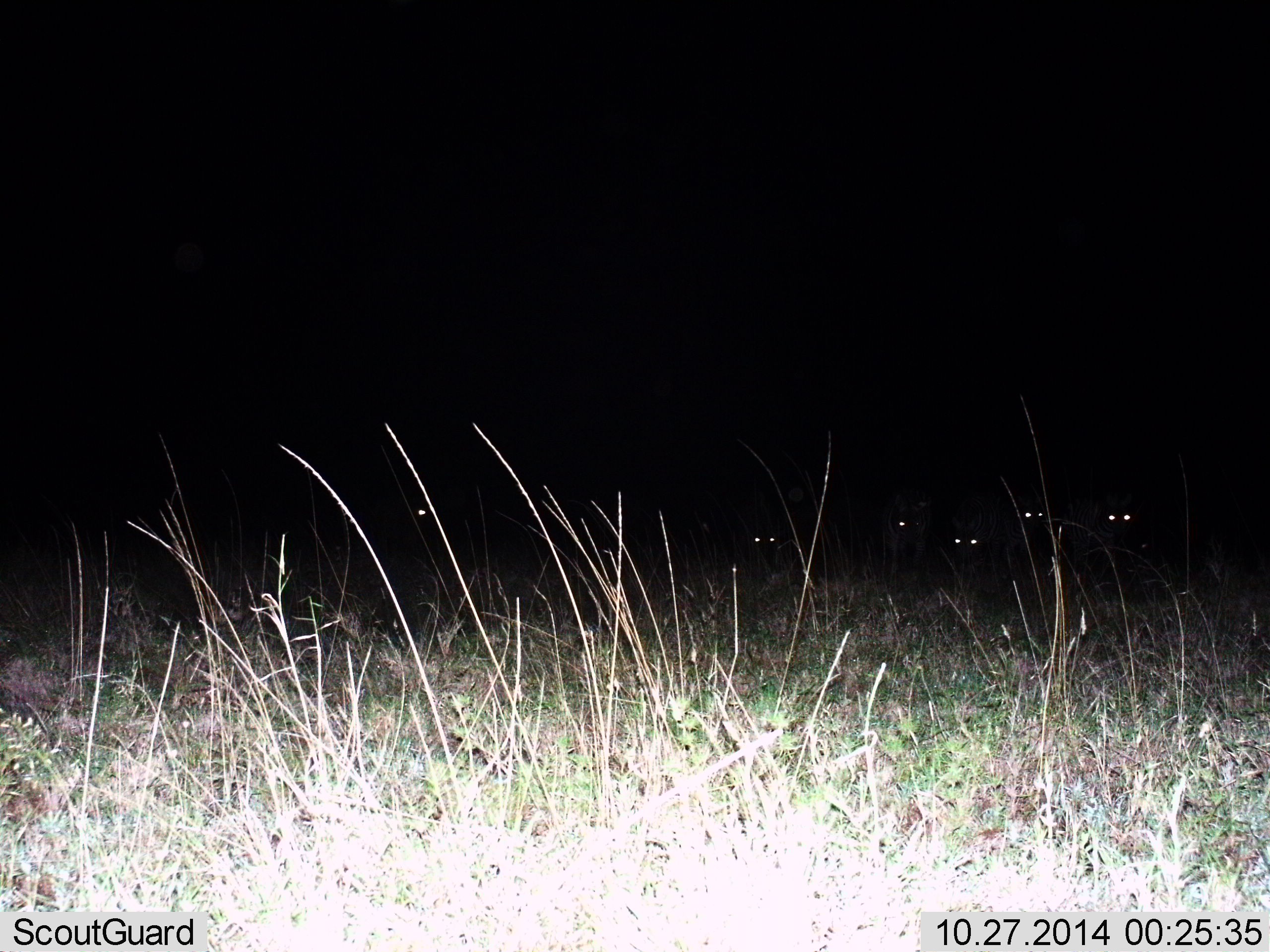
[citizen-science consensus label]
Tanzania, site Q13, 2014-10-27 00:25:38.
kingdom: Animalia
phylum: Chordata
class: Mammalia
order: Perissodactyla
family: Equidae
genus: Equus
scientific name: Equus quagga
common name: plains zebra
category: zebra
Zebra (plains zebra) (Equus quagga), count 6. Behavior (volunteer vote fractions): standing 100%, resting 0%, moving 0%, interacting 0%. Young present (vote fraction): 0%. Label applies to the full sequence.